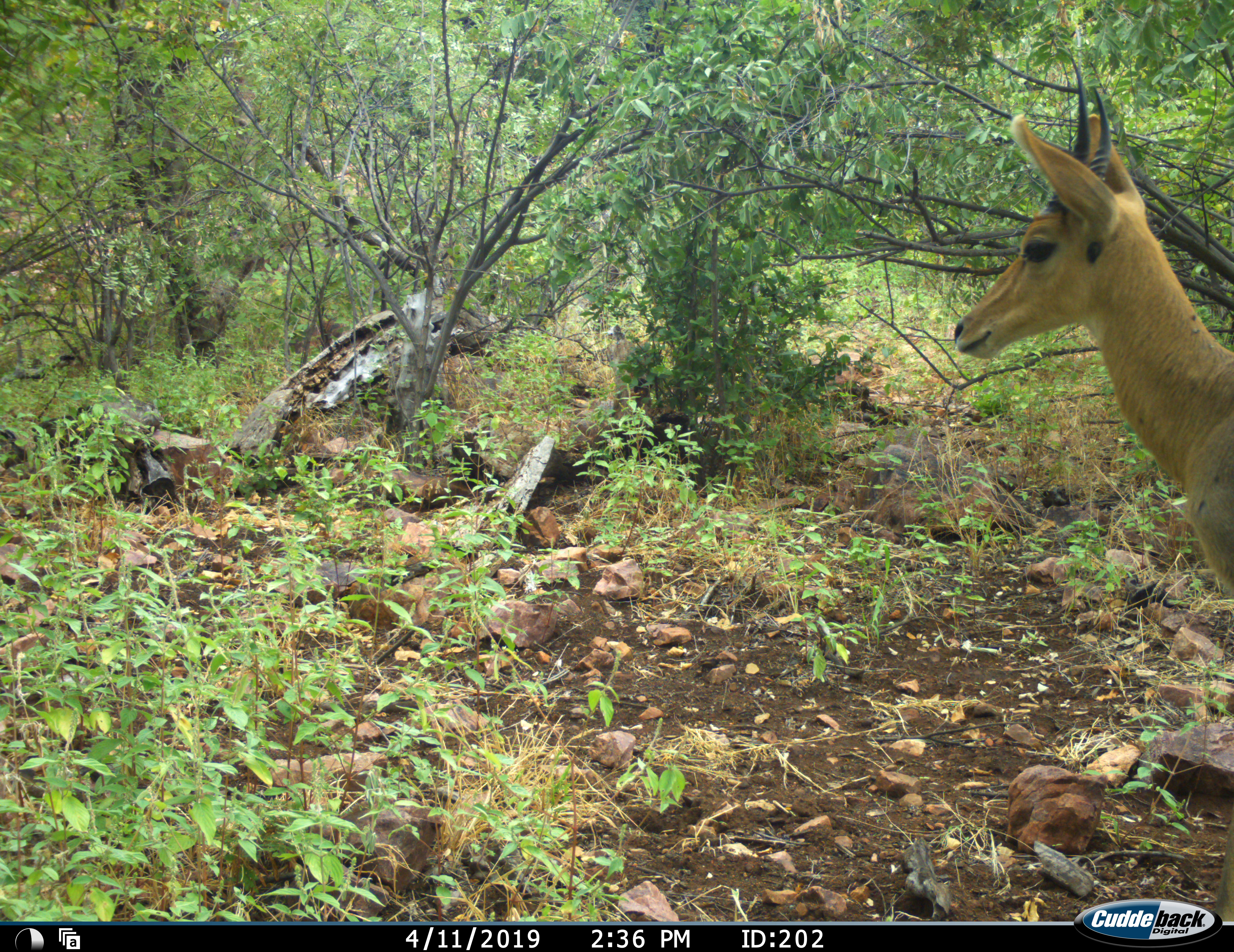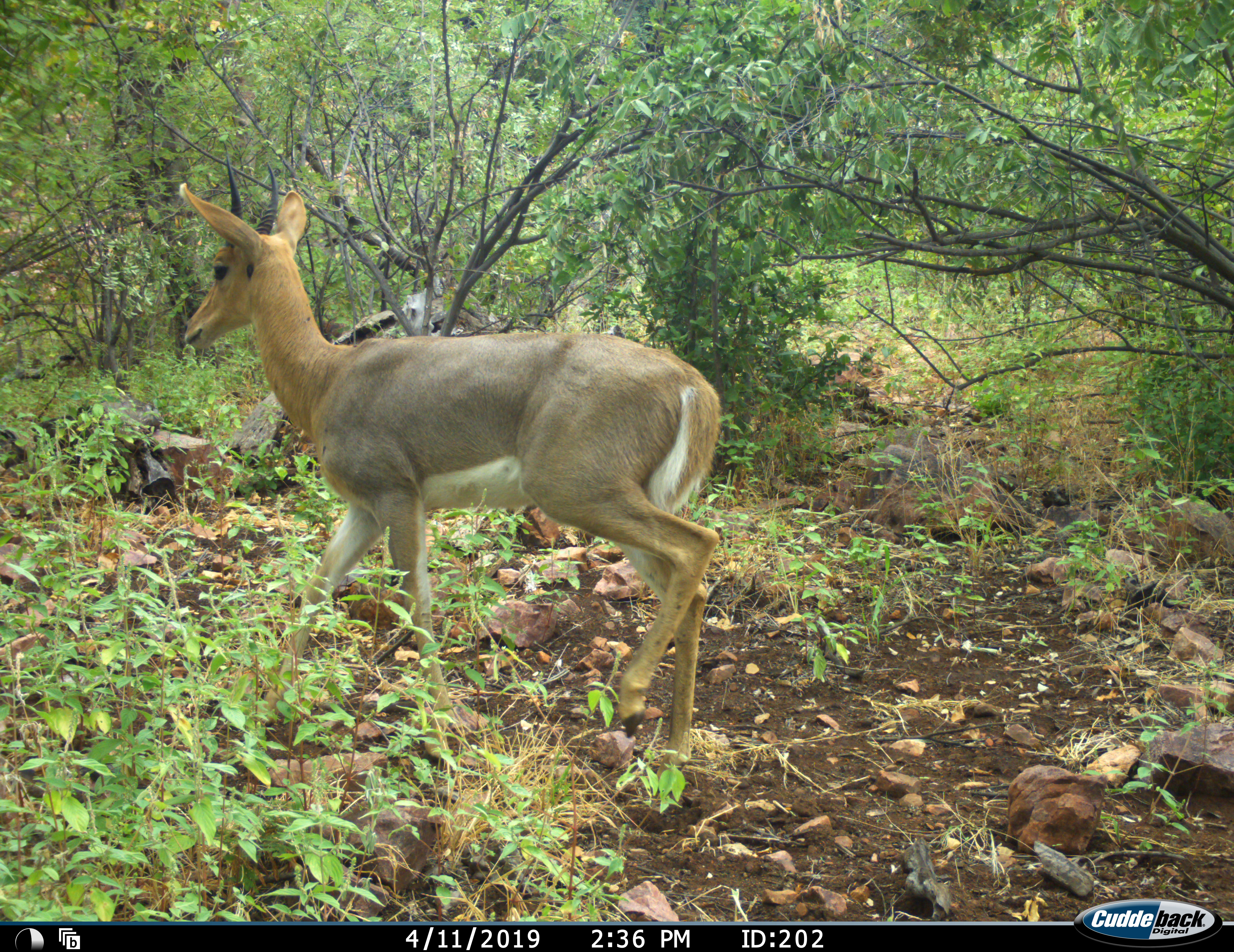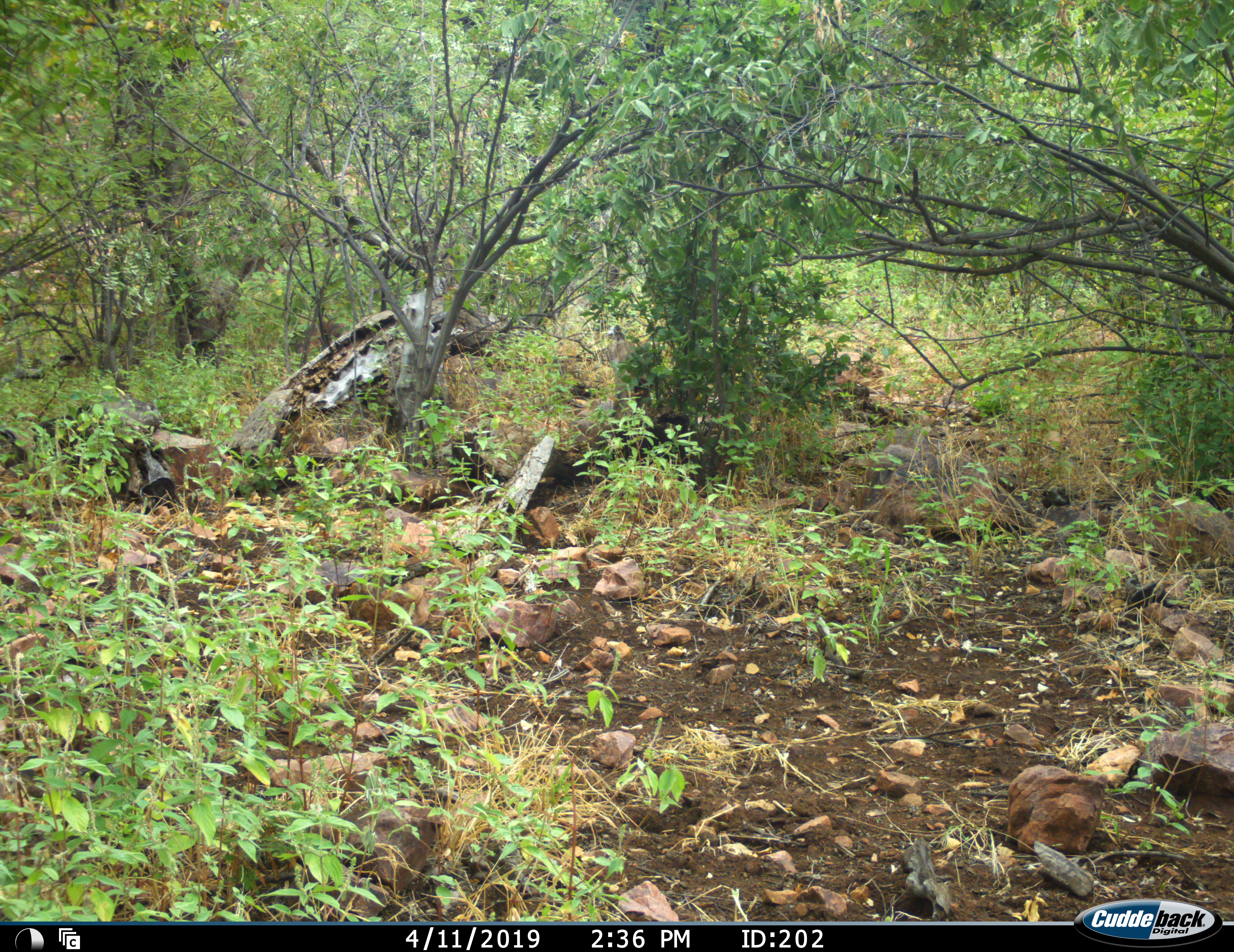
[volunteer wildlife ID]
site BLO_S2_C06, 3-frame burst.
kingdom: Animalia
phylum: Chordata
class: Mammalia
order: Artiodactyla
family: Bovidae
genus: Redunca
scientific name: Redunca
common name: reedbuck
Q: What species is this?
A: Reedbuck (Redunca).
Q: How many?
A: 1.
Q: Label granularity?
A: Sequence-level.